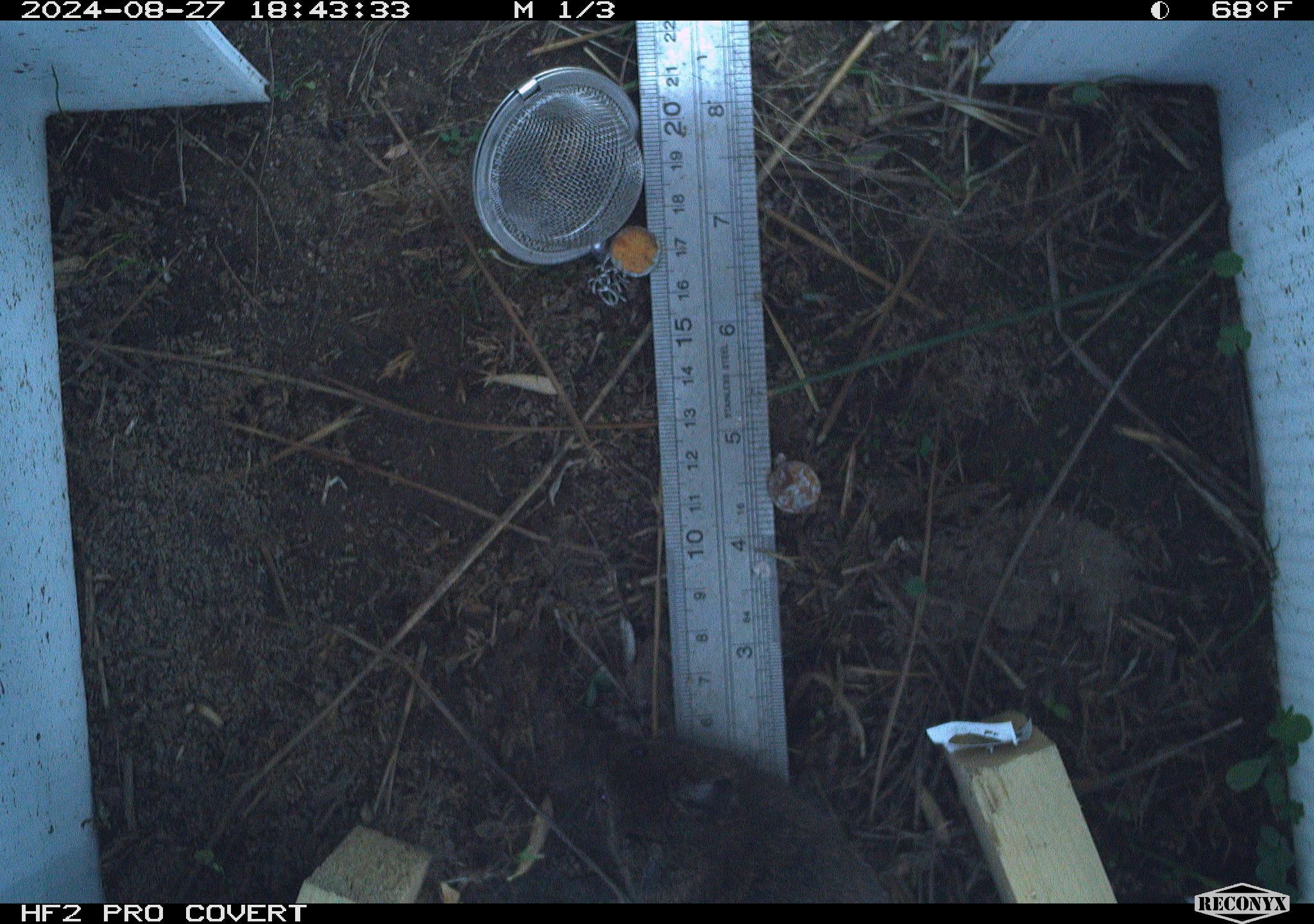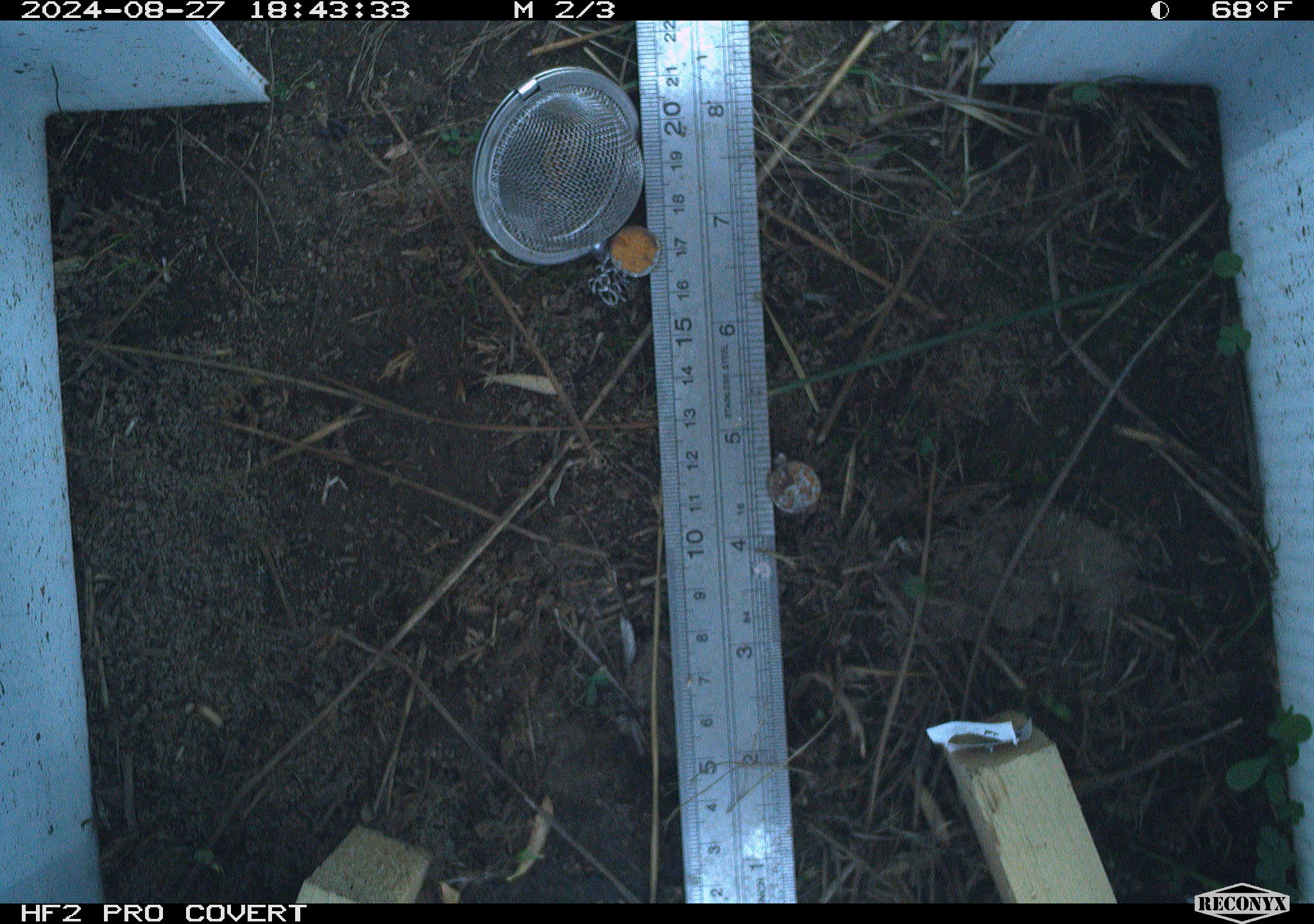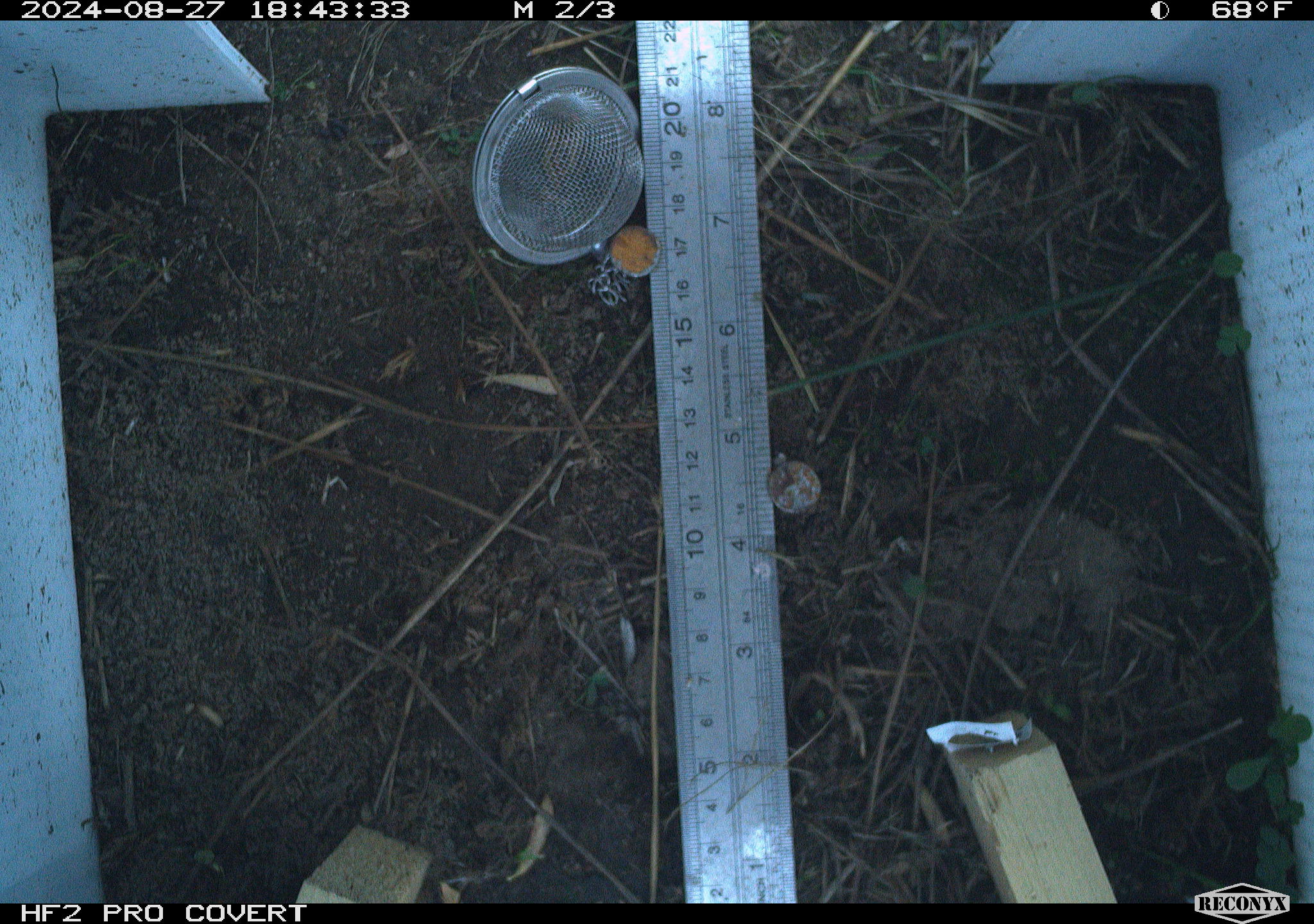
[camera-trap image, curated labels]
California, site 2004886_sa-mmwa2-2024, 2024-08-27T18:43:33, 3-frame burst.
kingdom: Animalia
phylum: Chordata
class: Mammalia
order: Rodentia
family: Cricetidae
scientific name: Arvicolinae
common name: voles, lemmings, and muskrats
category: arvicolinae subfamily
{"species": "arvicolinae subfamily (voles, lemmings, and muskrats) (Arvicolinae)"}